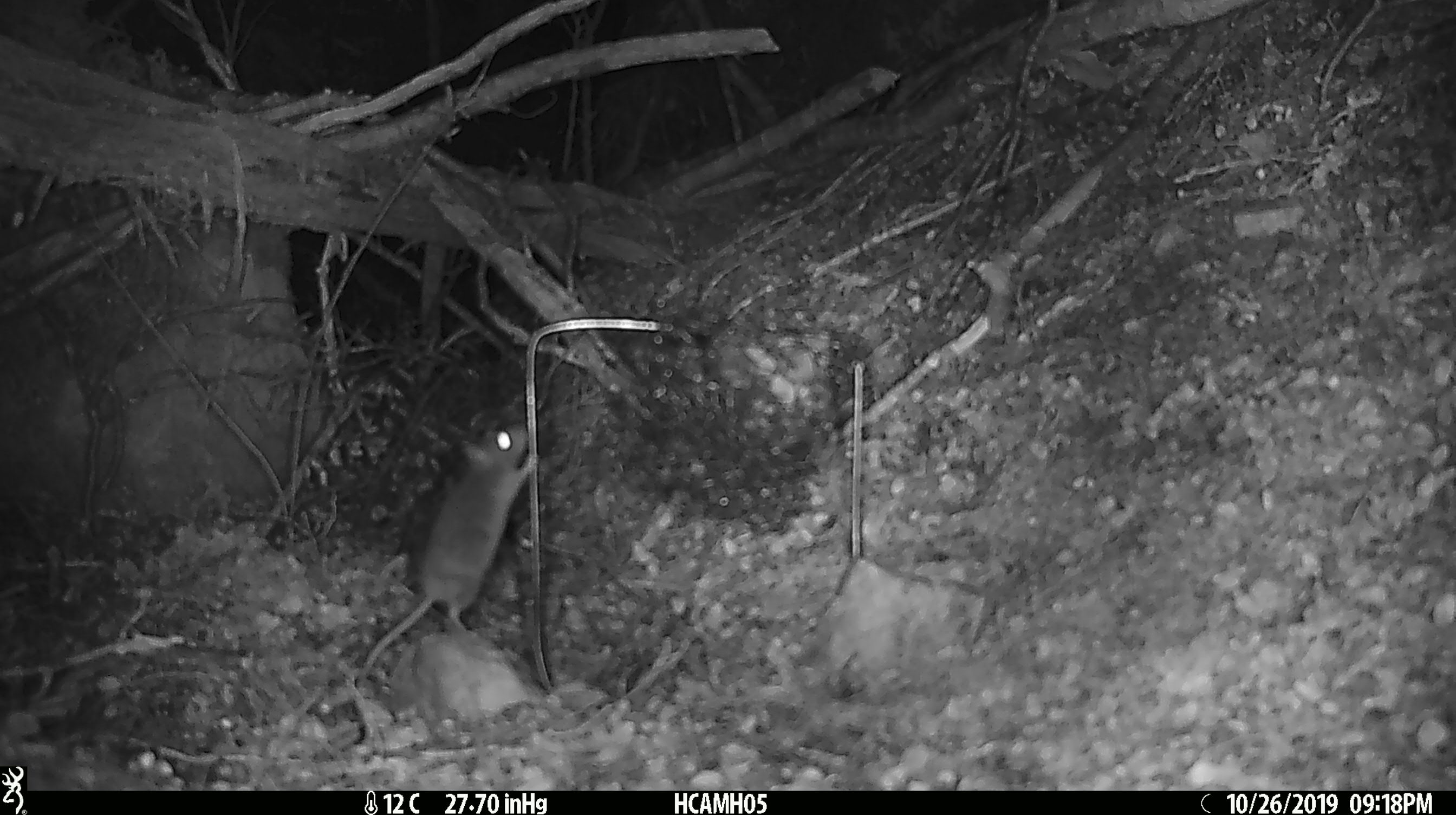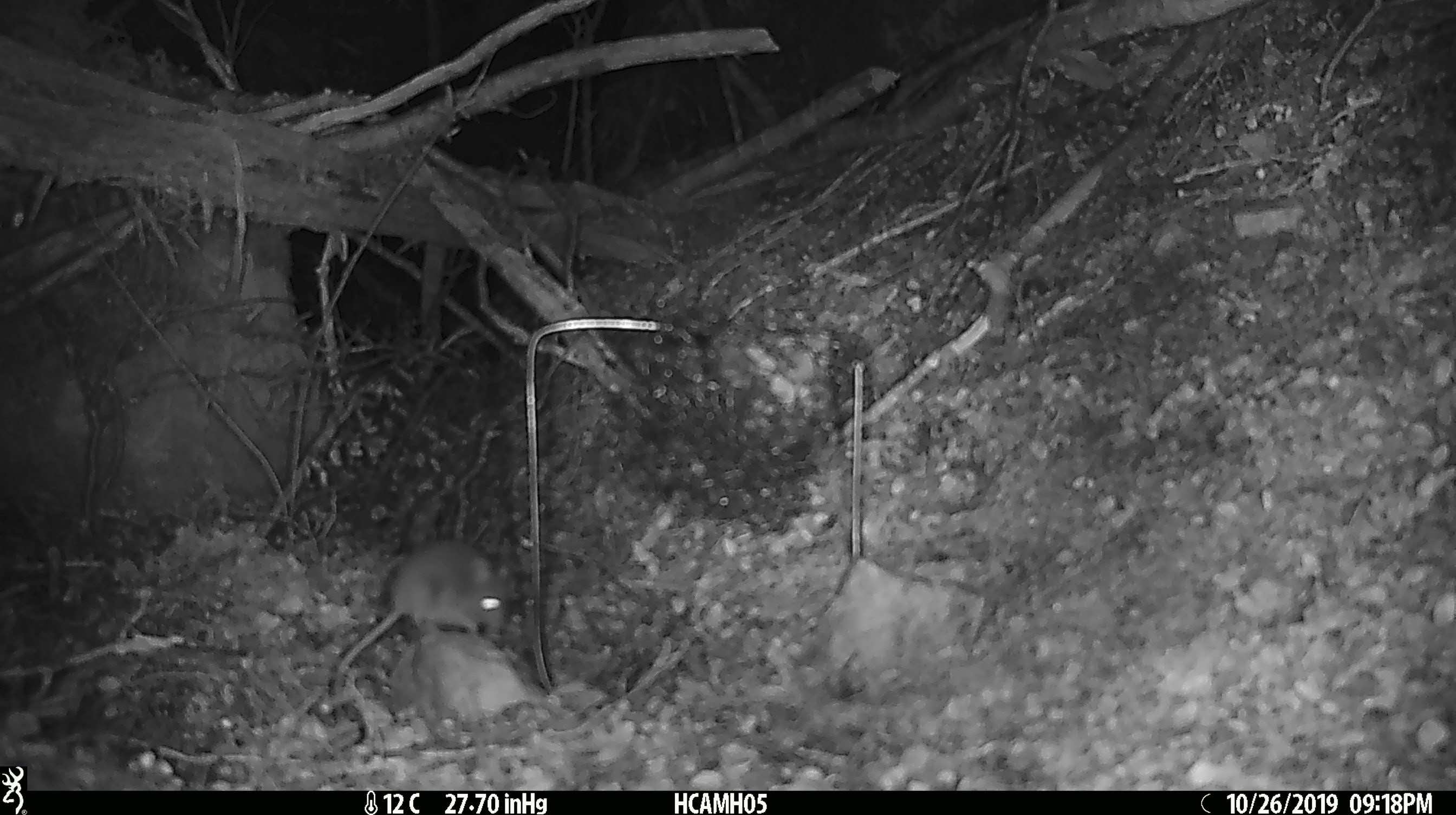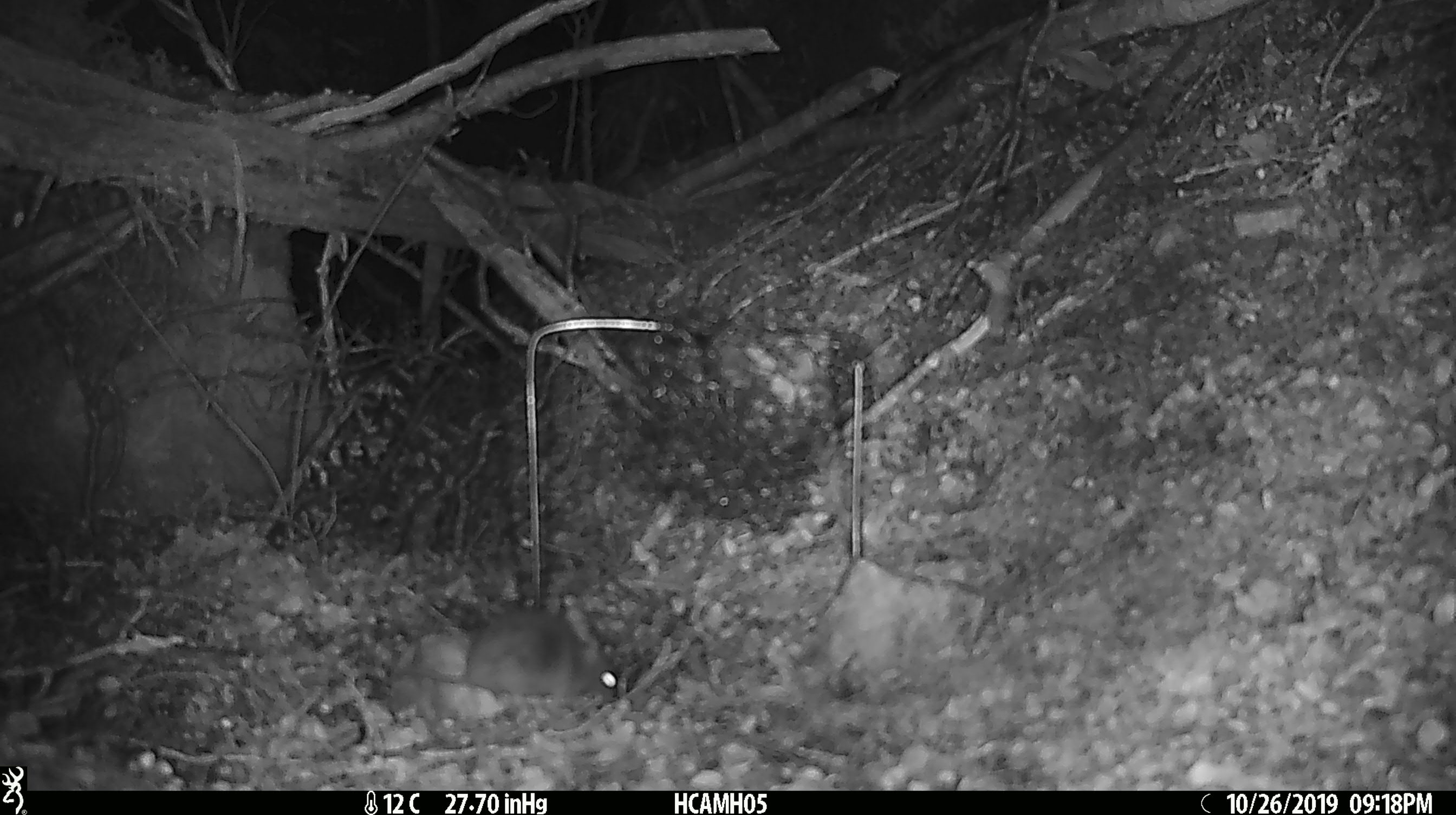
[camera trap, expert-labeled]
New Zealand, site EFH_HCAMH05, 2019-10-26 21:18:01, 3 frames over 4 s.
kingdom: Animalia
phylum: Chordata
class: Mammalia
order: Rodentia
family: Muridae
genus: Mus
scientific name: Mus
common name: mouse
Mouse (Mus).